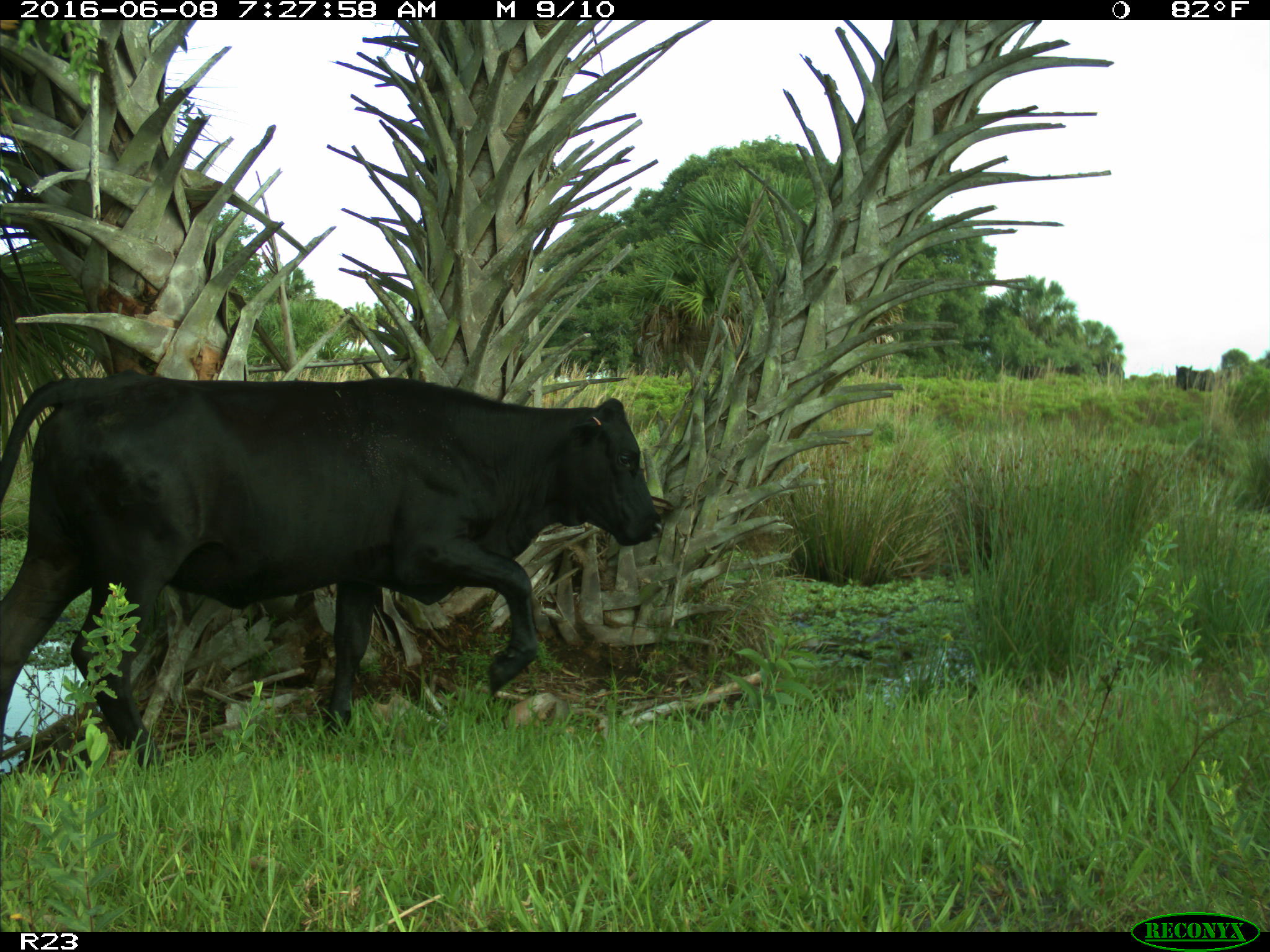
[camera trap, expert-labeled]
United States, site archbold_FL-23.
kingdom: Animalia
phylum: Chordata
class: Mammalia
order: Artiodactyla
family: Bovidae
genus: Bos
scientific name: Bos taurus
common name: domestic cow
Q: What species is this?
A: Bos taurus (domestic cow).